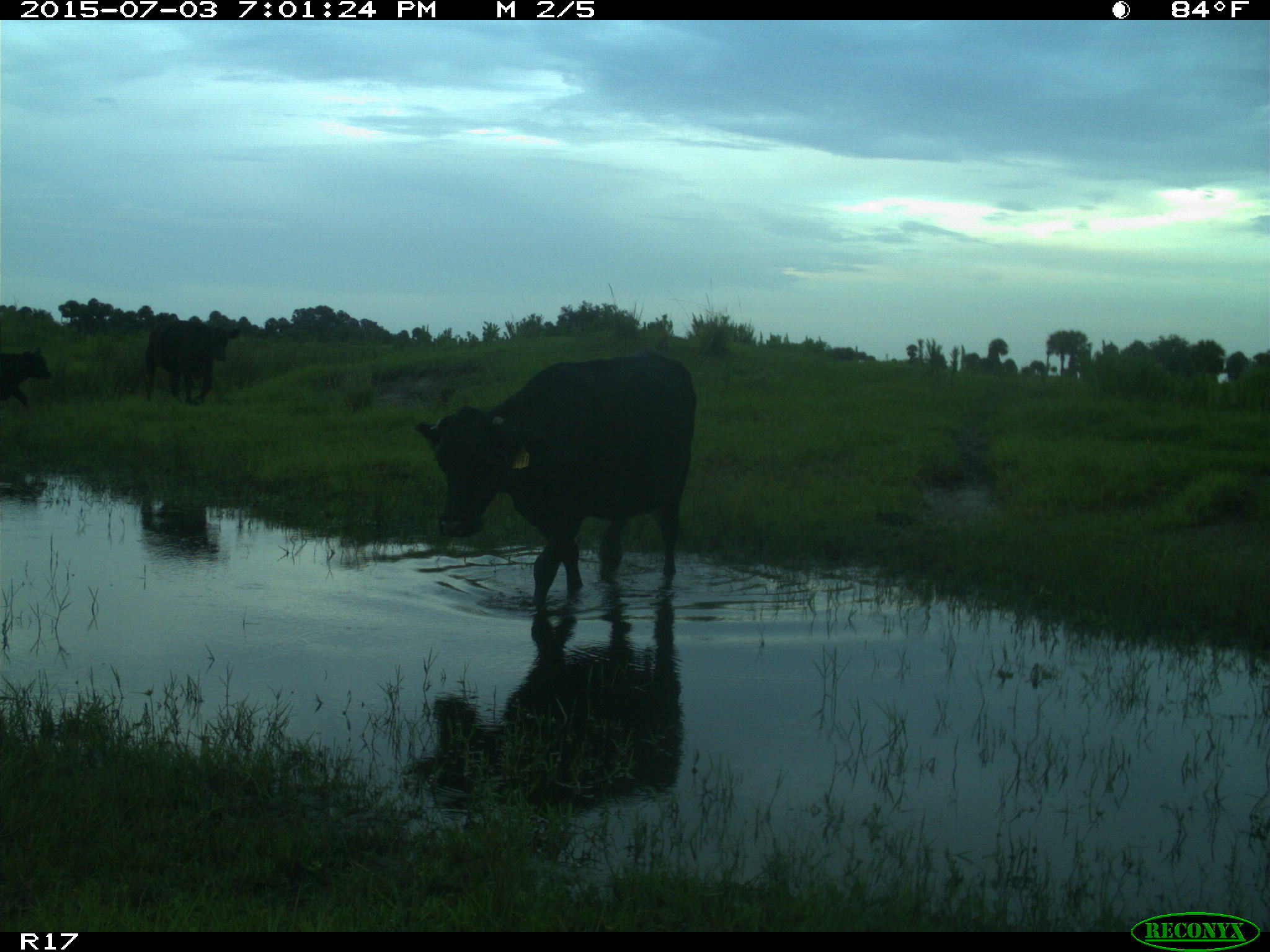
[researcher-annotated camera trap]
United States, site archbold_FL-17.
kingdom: Animalia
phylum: Chordata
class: Mammalia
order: Artiodactyla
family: Bovidae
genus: Bos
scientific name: Bos taurus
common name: domestic cow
Bos taurus (domestic cow).